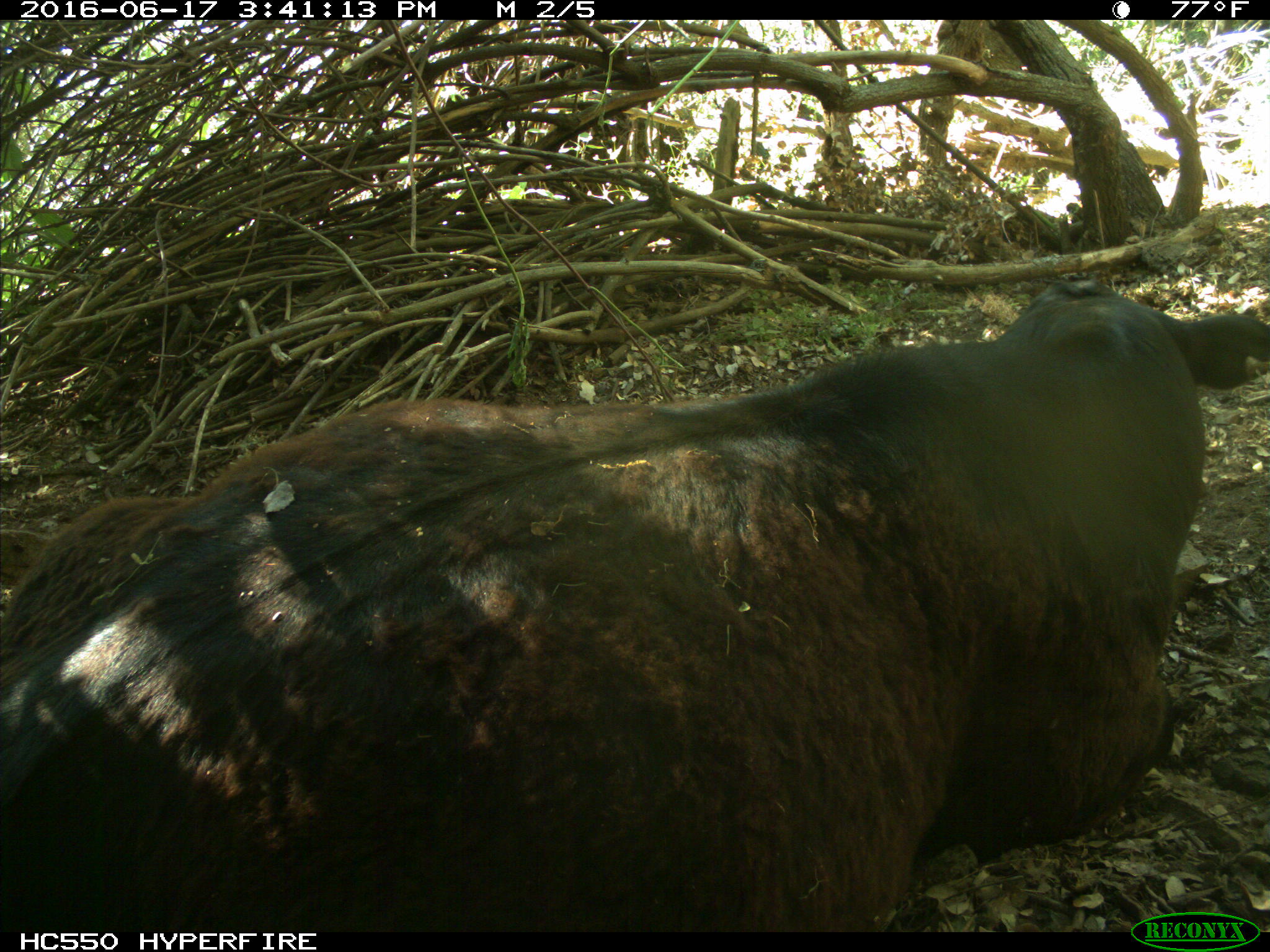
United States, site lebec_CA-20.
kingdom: Animalia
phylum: Chordata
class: Mammalia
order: Artiodactyla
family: Bovidae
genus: Bos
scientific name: Bos taurus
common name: domestic cow